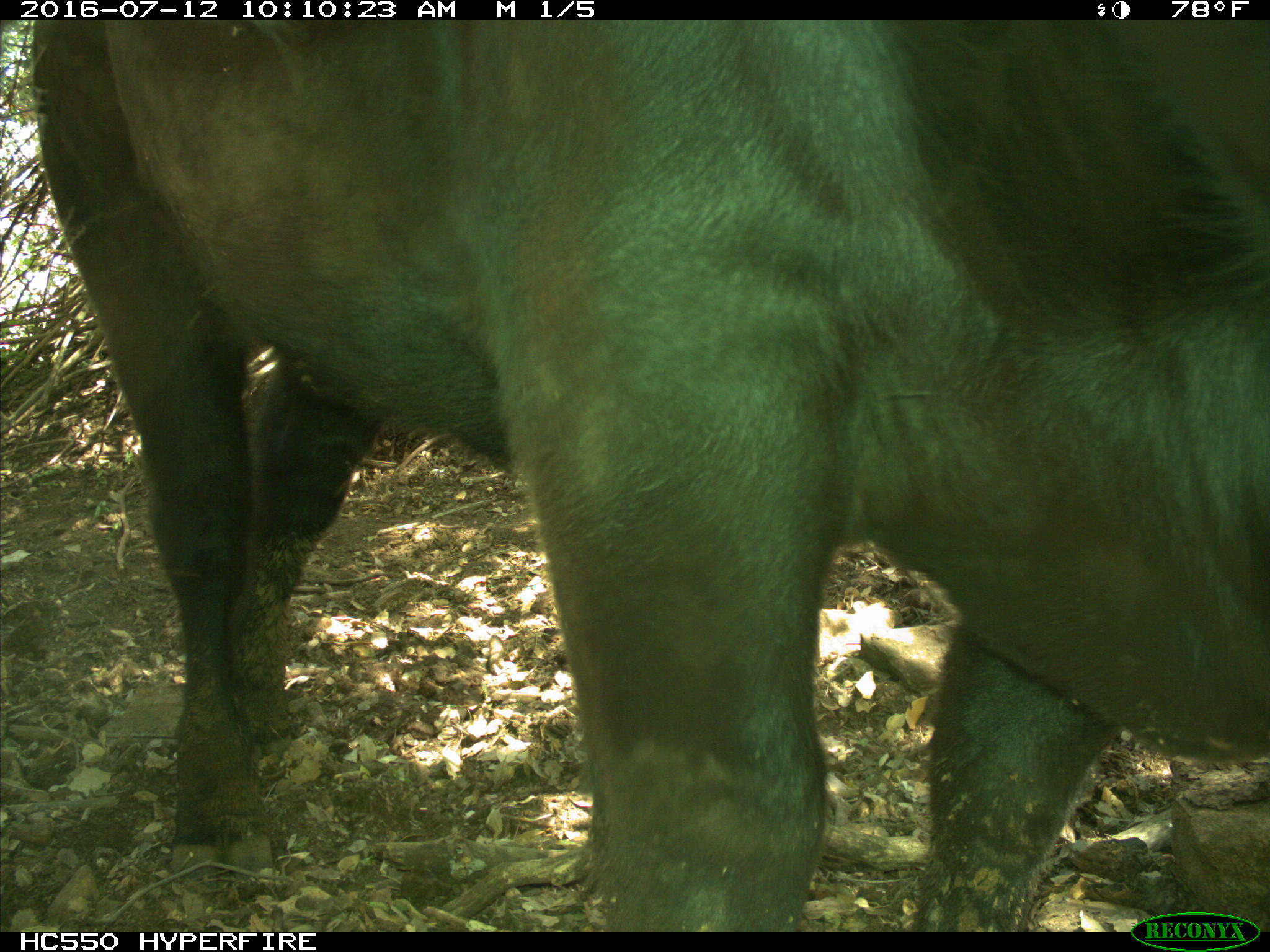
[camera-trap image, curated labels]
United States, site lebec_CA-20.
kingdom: Animalia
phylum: Chordata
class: Mammalia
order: Artiodactyla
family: Bovidae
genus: Bos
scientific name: Bos taurus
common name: domestic cow